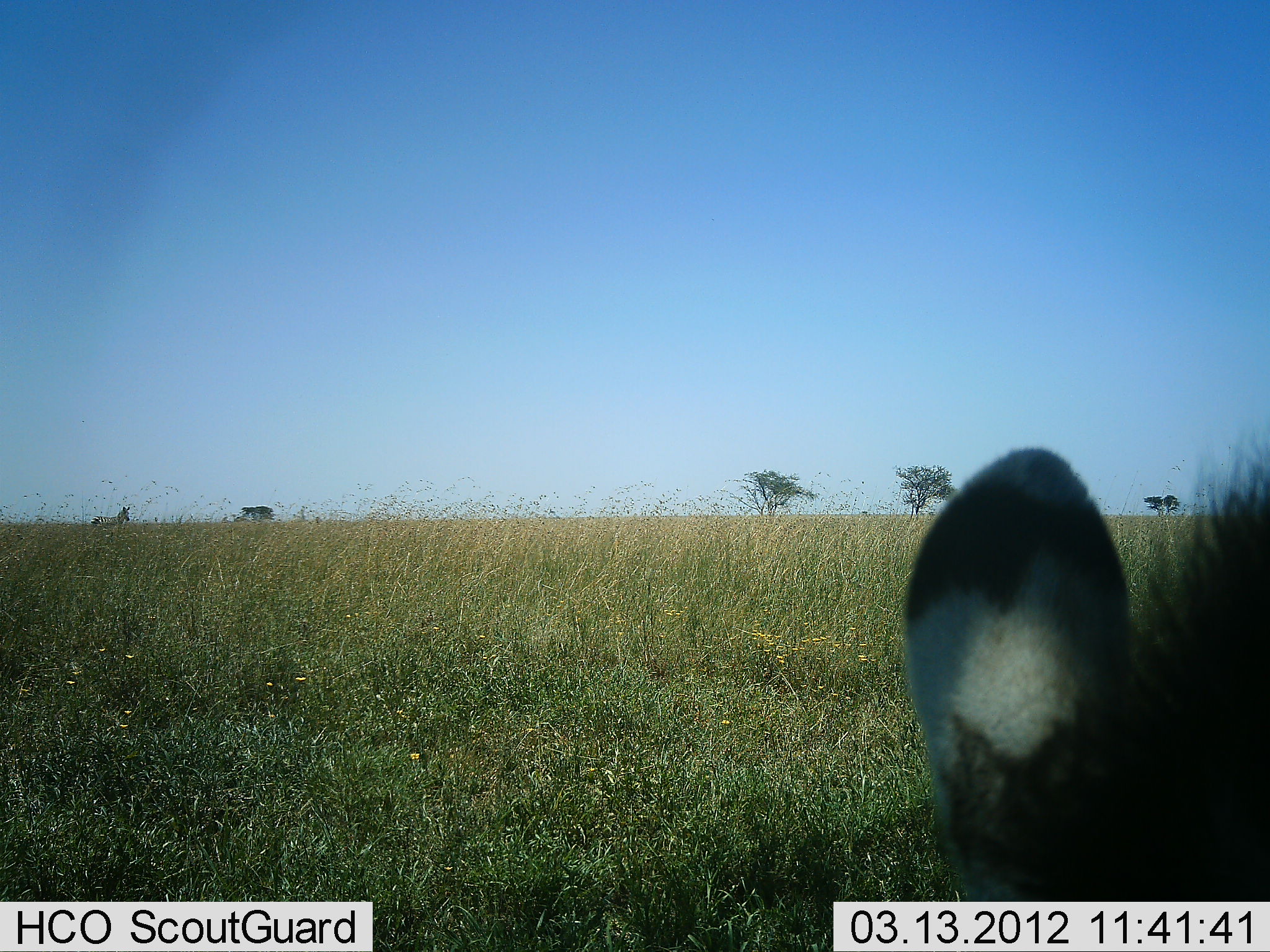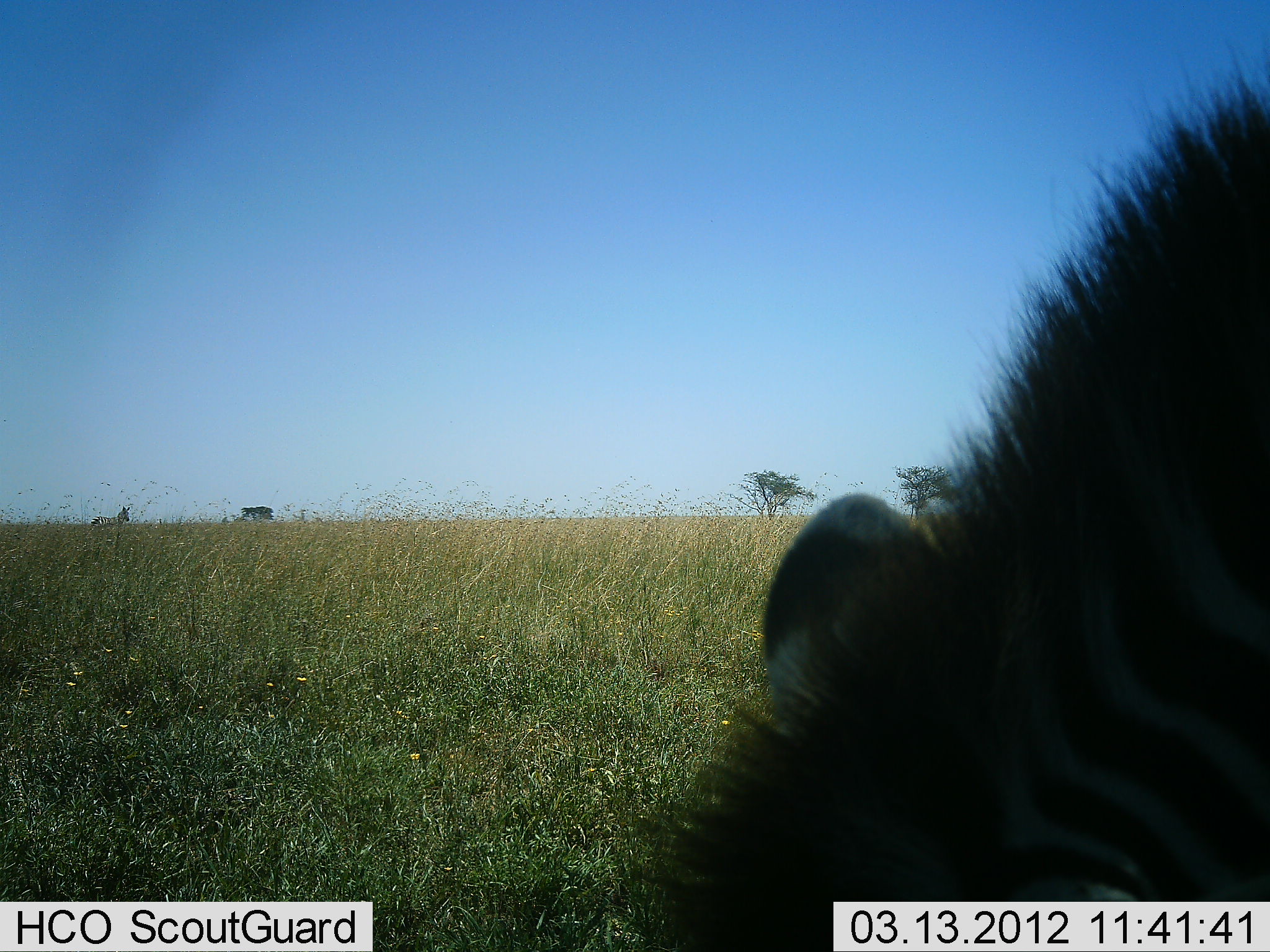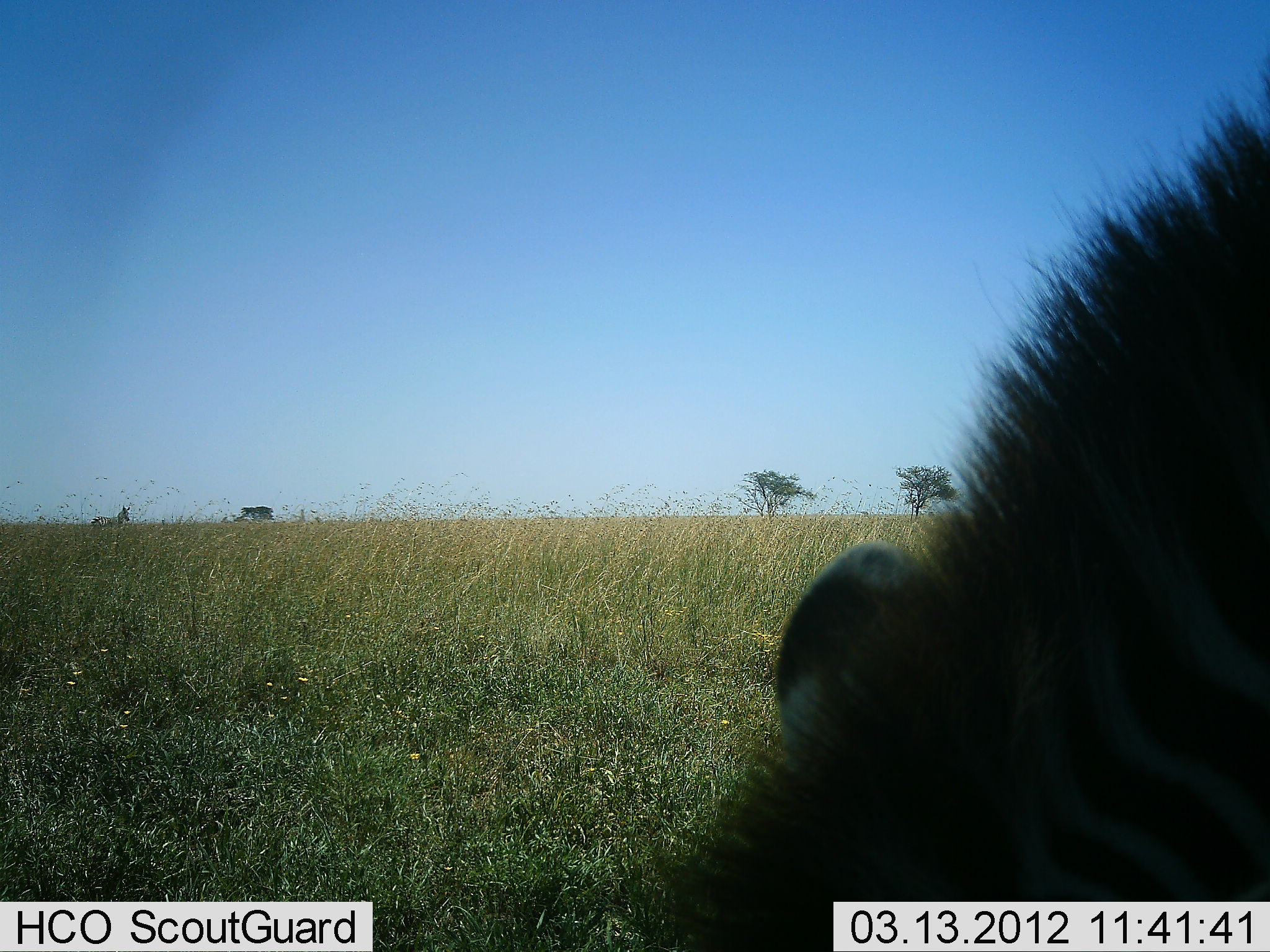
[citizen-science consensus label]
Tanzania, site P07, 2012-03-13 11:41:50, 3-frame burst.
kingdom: Animalia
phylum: Chordata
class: Mammalia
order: Perissodactyla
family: Equidae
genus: Equus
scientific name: Equus quagga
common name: plains zebra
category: zebra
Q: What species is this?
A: Zebra (plains zebra) (Equus quagga).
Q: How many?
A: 2.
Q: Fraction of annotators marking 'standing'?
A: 85%.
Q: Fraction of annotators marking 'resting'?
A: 8%.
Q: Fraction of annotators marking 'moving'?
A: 15%.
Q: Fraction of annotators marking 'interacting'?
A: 0%.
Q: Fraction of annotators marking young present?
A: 0%.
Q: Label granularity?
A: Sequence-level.